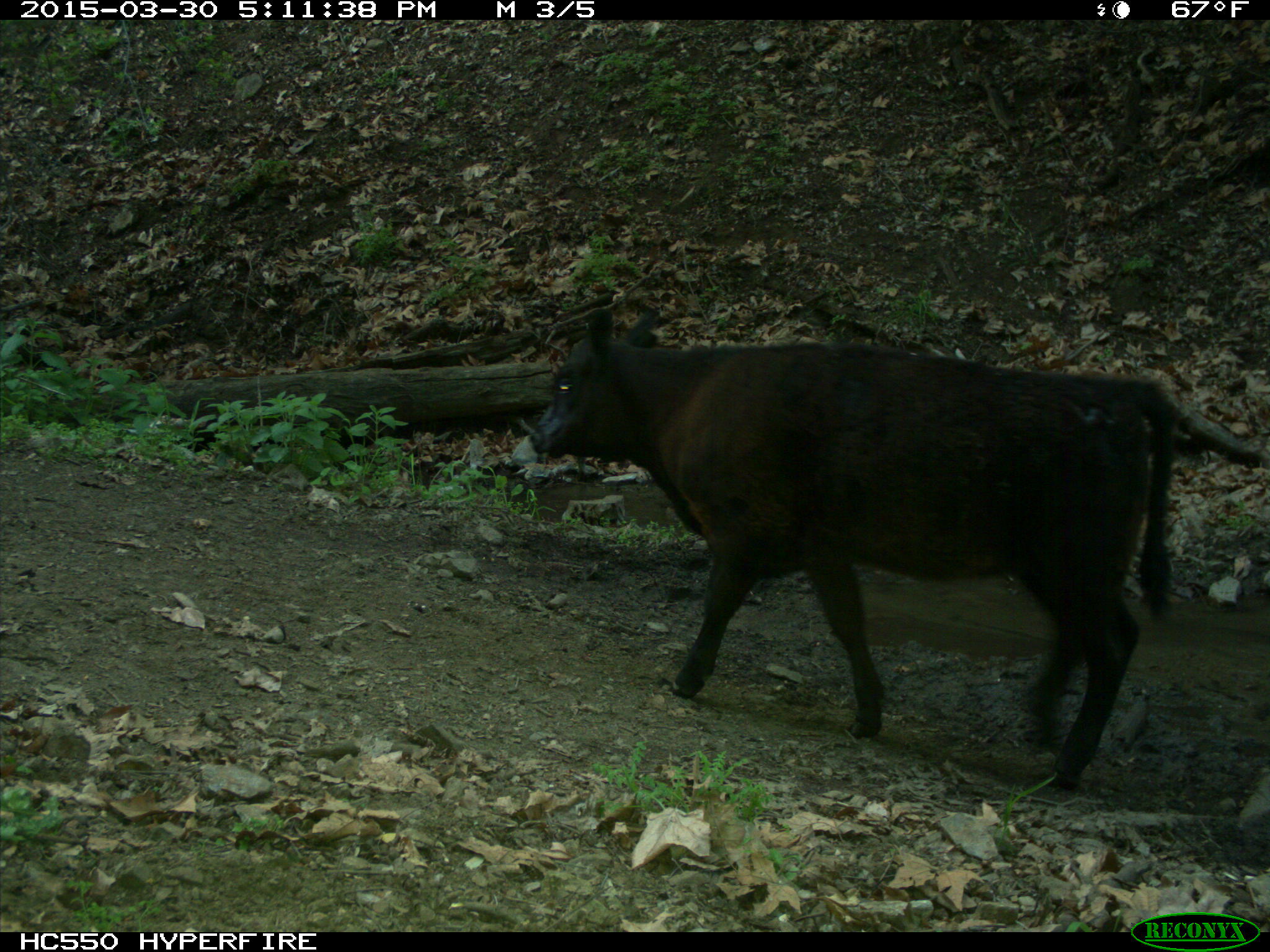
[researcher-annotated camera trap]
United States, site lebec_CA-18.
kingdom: Animalia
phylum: Chordata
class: Mammalia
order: Artiodactyla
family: Bovidae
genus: Bos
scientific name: Bos taurus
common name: domestic cow